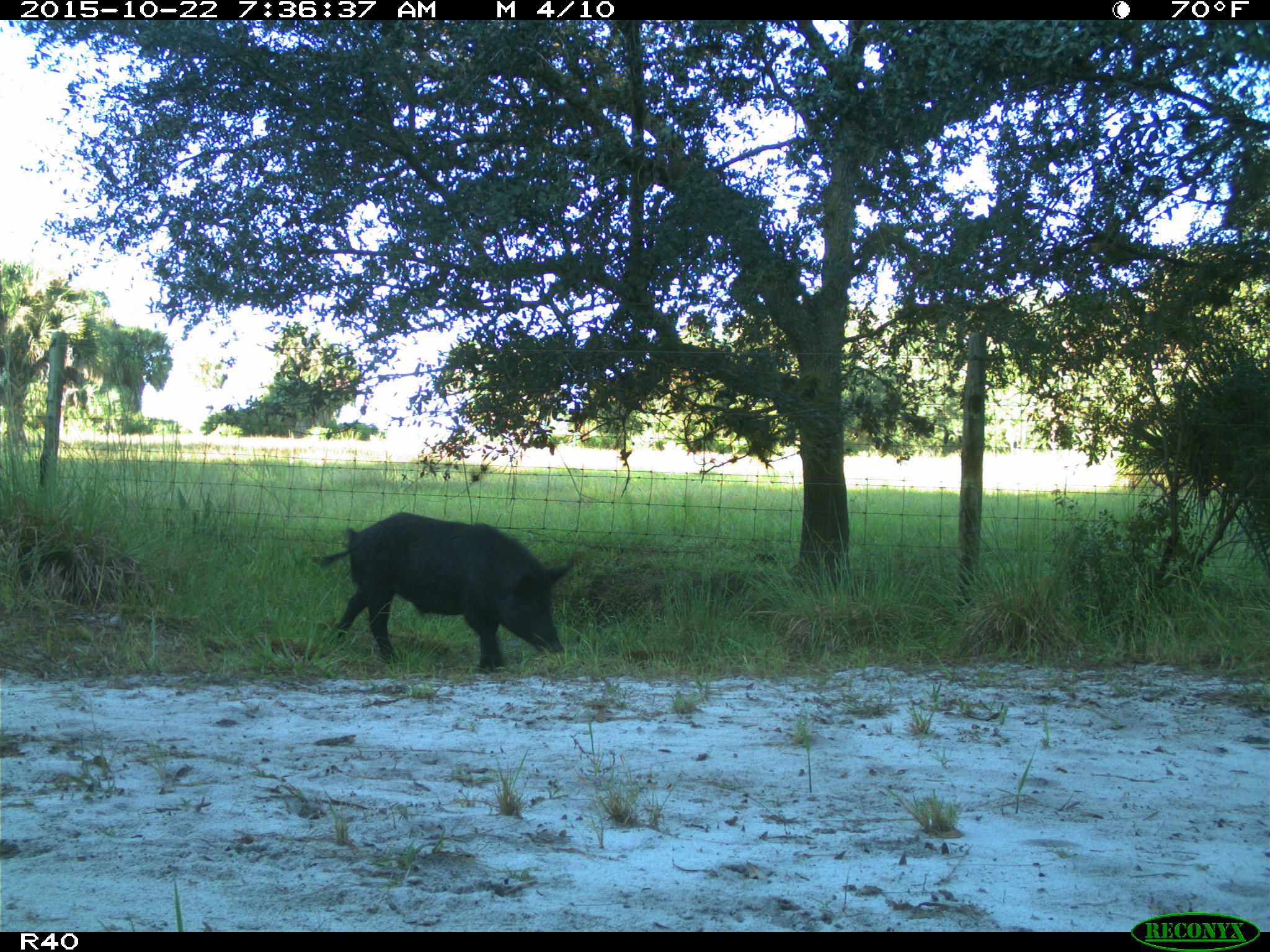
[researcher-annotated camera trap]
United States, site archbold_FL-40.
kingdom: Animalia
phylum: Chordata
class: Mammalia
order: Artiodactyla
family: Suidae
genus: Sus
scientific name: Sus scrofa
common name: wild boar